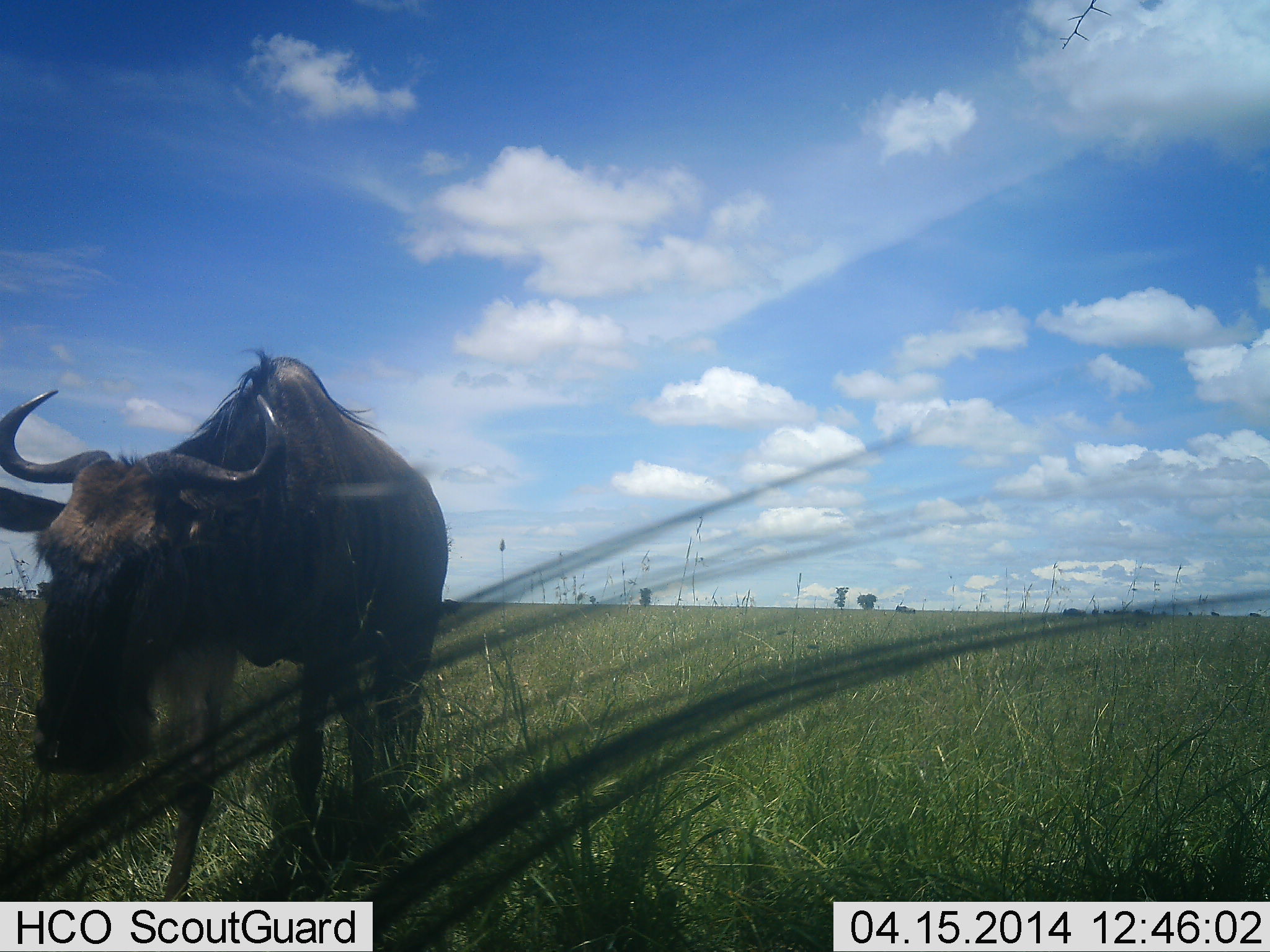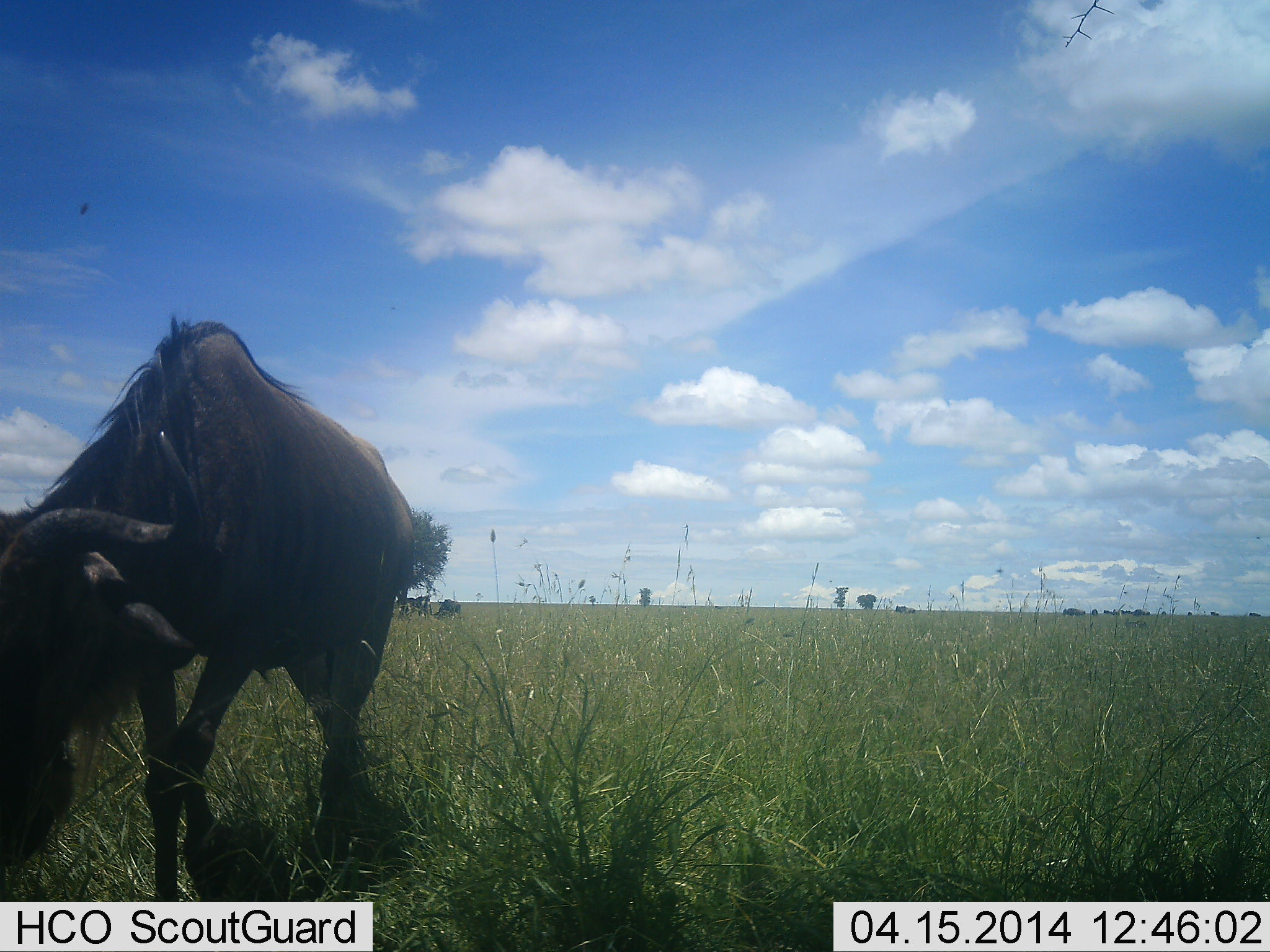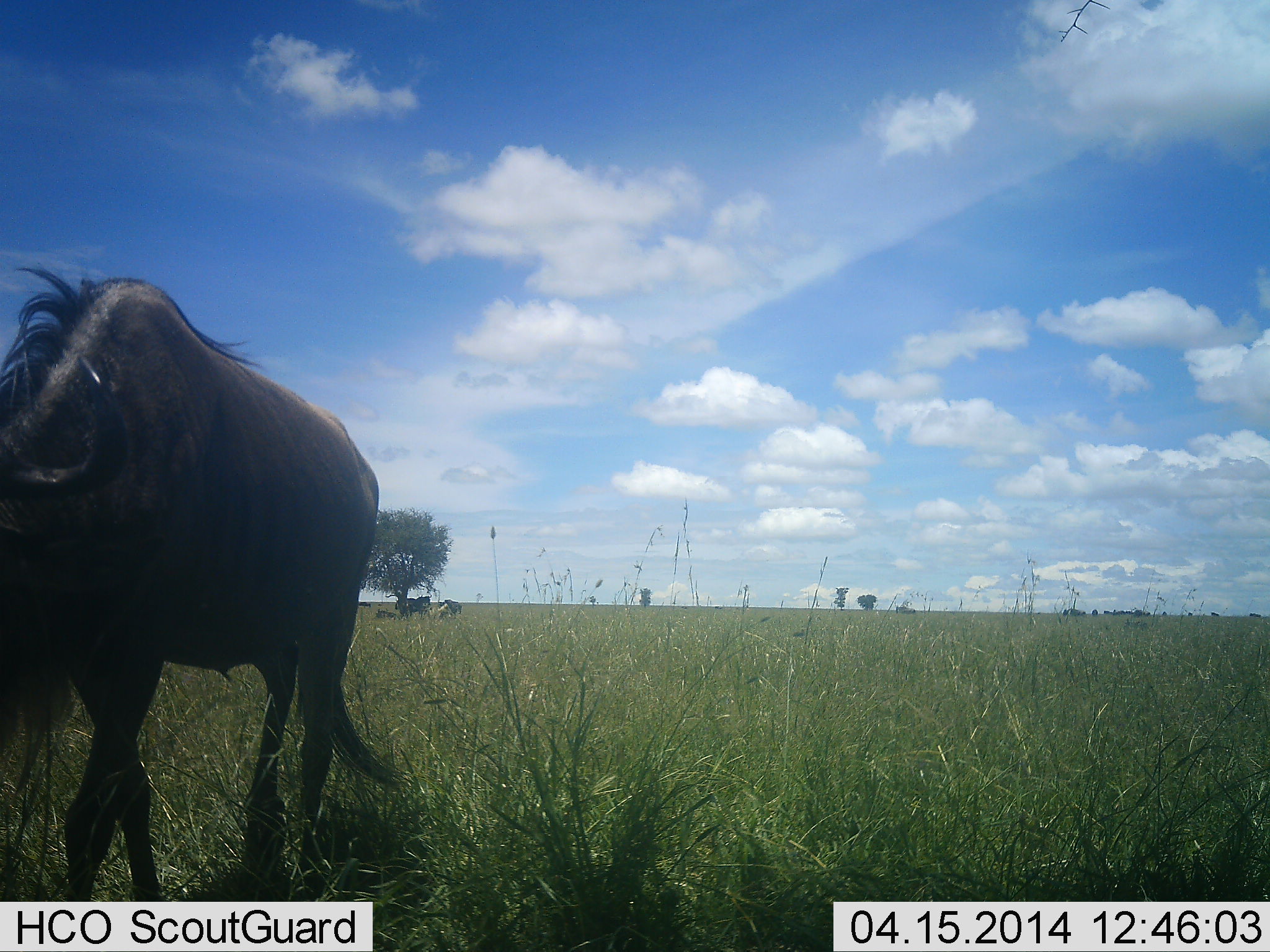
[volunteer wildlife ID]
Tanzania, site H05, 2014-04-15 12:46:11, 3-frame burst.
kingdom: Animalia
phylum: Chordata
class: Mammalia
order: Artiodactyla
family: Bovidae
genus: Connochaetes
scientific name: Connochaetes taurinus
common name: blue wildebeest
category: wildebeest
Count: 2.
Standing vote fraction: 45%.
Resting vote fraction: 27%.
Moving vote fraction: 64%.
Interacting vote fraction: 0%.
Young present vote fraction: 0%.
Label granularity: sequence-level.